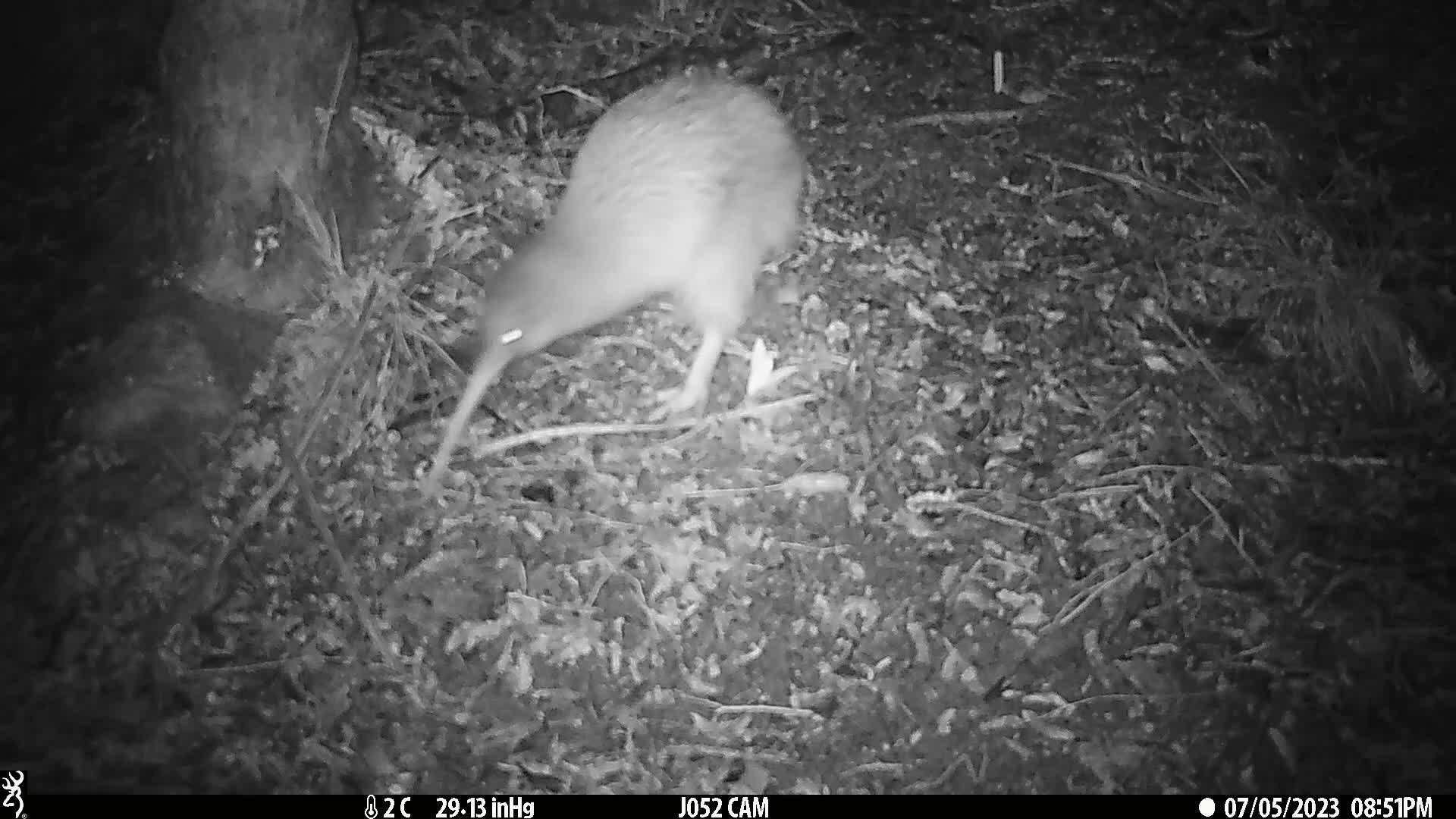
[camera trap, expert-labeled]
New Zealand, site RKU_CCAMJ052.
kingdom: Animalia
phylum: Chordata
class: Aves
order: Apterygiformes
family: Apterygidae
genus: Apteryx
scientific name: Apteryx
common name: kiwi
Kiwi (Apteryx).